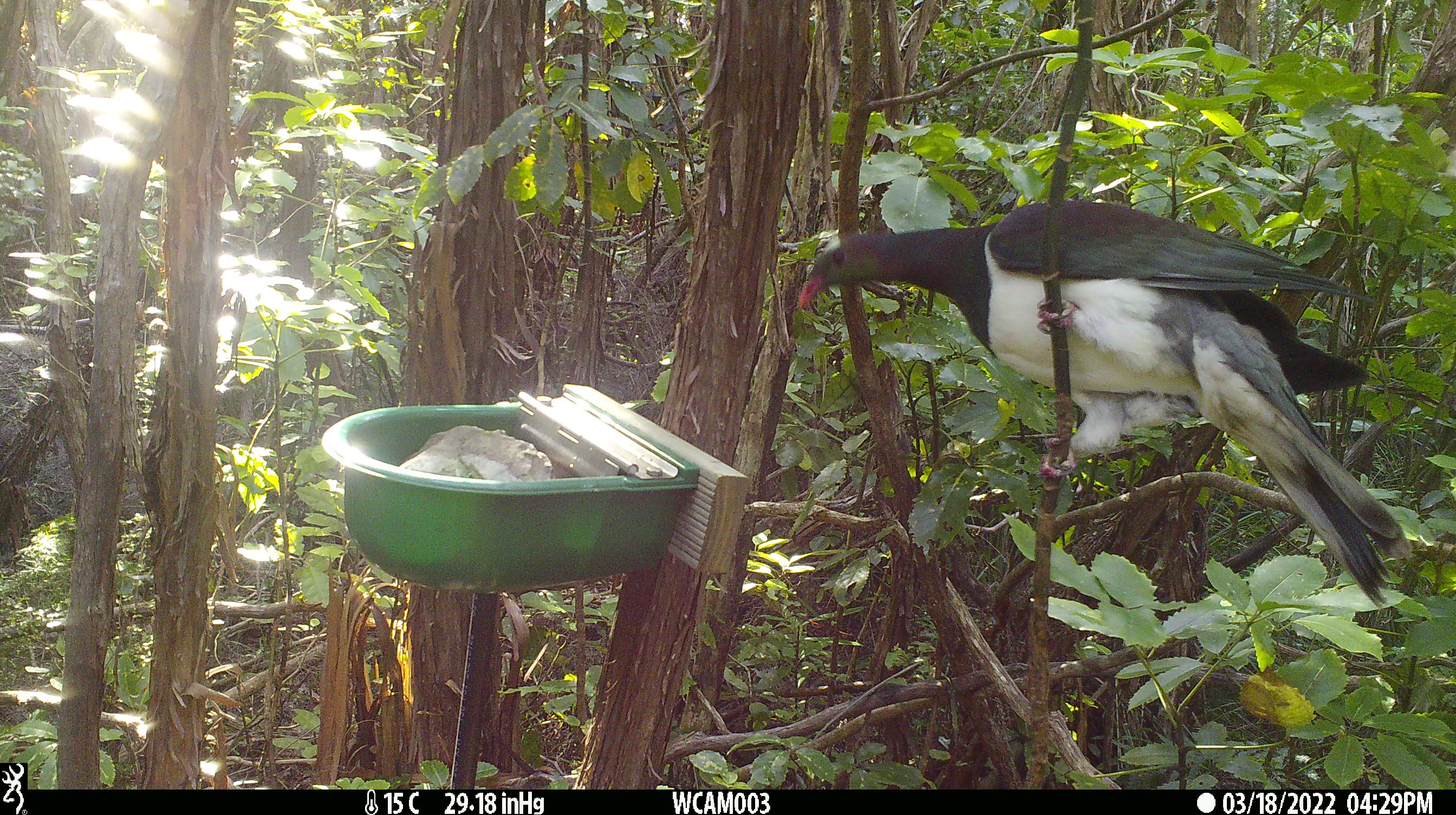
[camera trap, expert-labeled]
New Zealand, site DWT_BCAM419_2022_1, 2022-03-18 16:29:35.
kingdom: Animalia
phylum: Chordata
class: Aves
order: Columbiformes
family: Columbidae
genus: Hemiphaga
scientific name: Hemiphaga novaeseelandiae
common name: new zealand pigeon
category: kereru